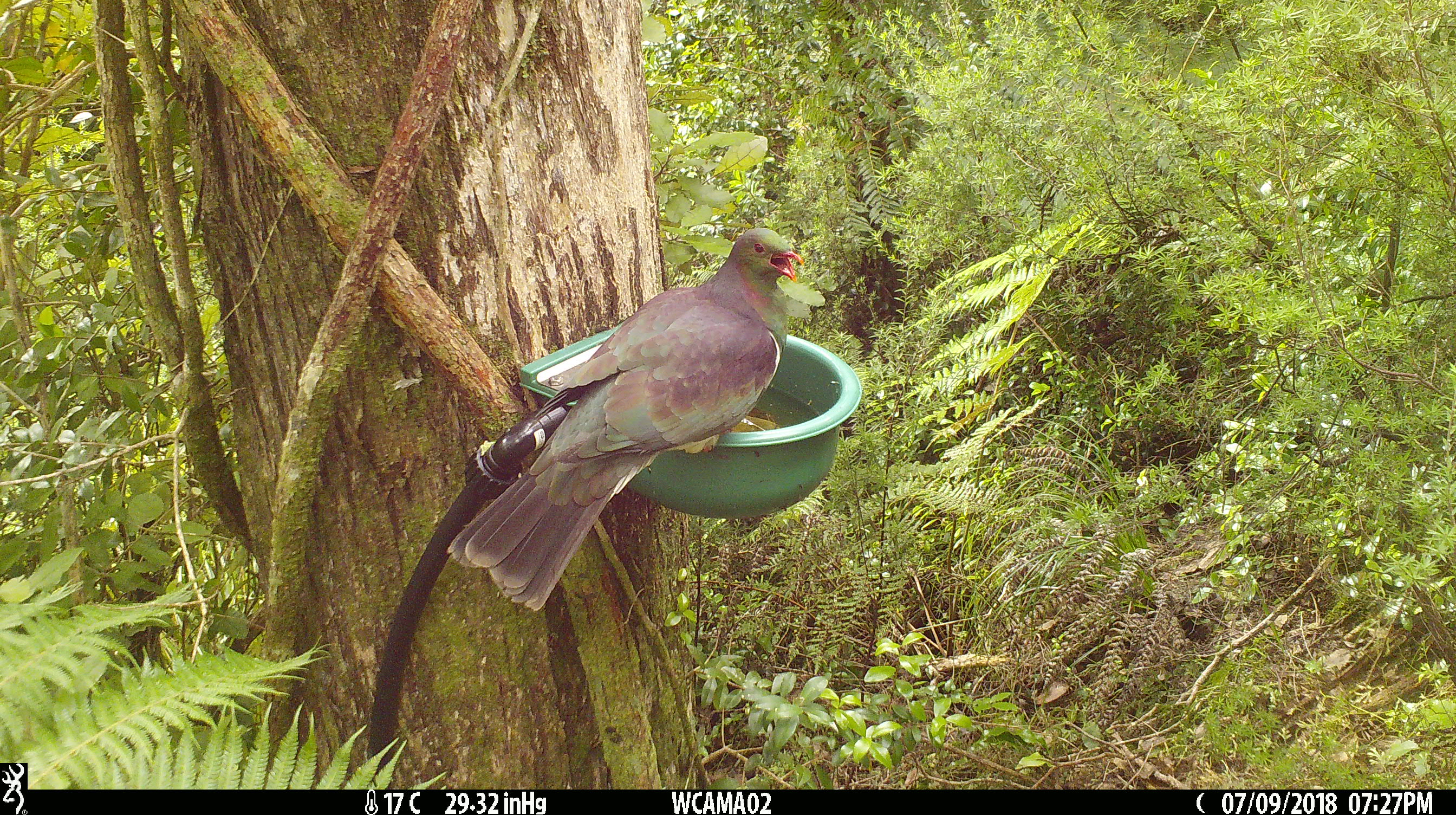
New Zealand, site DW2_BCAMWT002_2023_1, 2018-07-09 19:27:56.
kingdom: Animalia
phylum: Chordata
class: Aves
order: Columbiformes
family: Columbidae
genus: Hemiphaga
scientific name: Hemiphaga novaeseelandiae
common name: new zealand pigeon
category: kereru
Kereru (new zealand pigeon) (Hemiphaga novaeseelandiae).